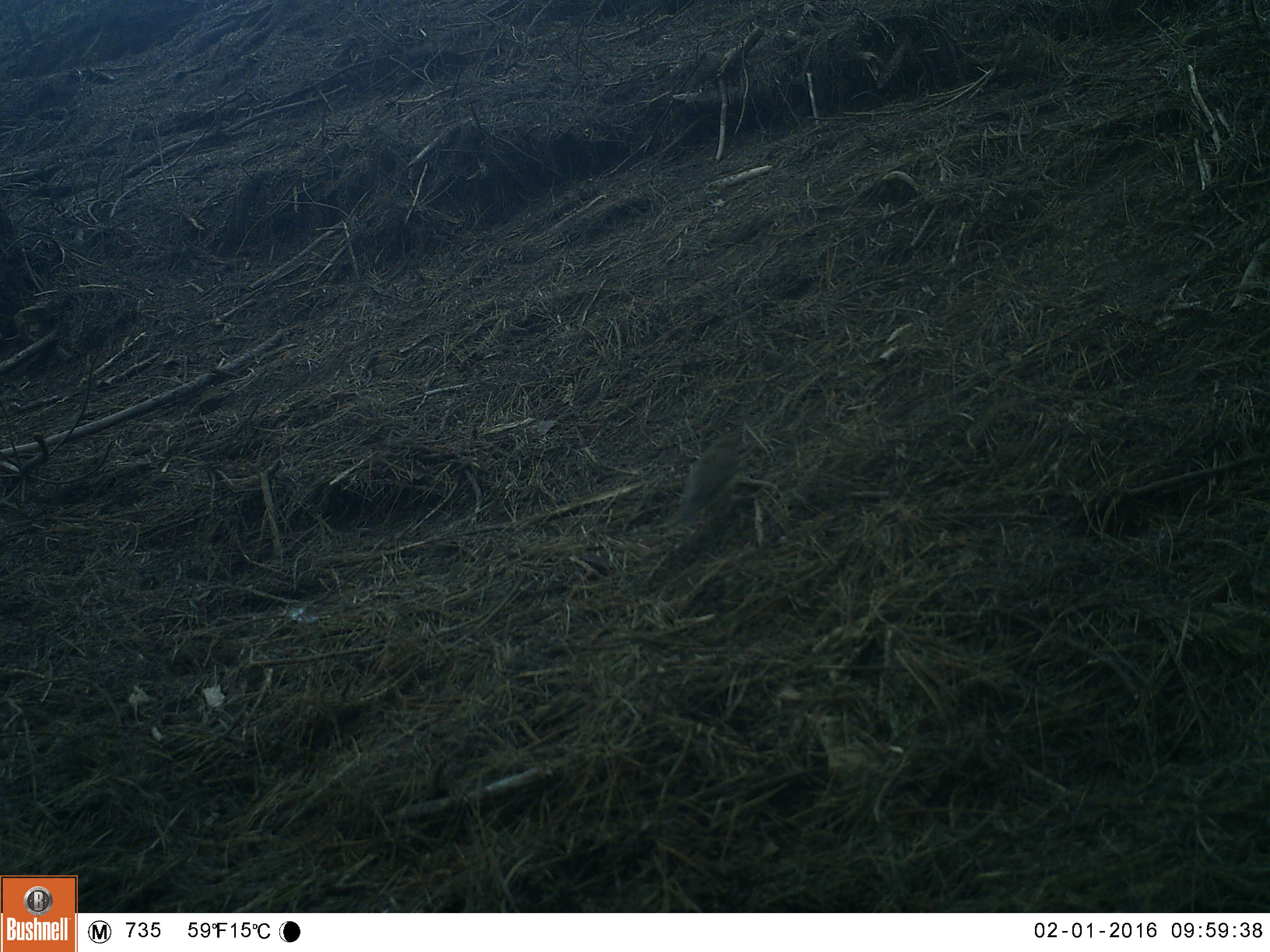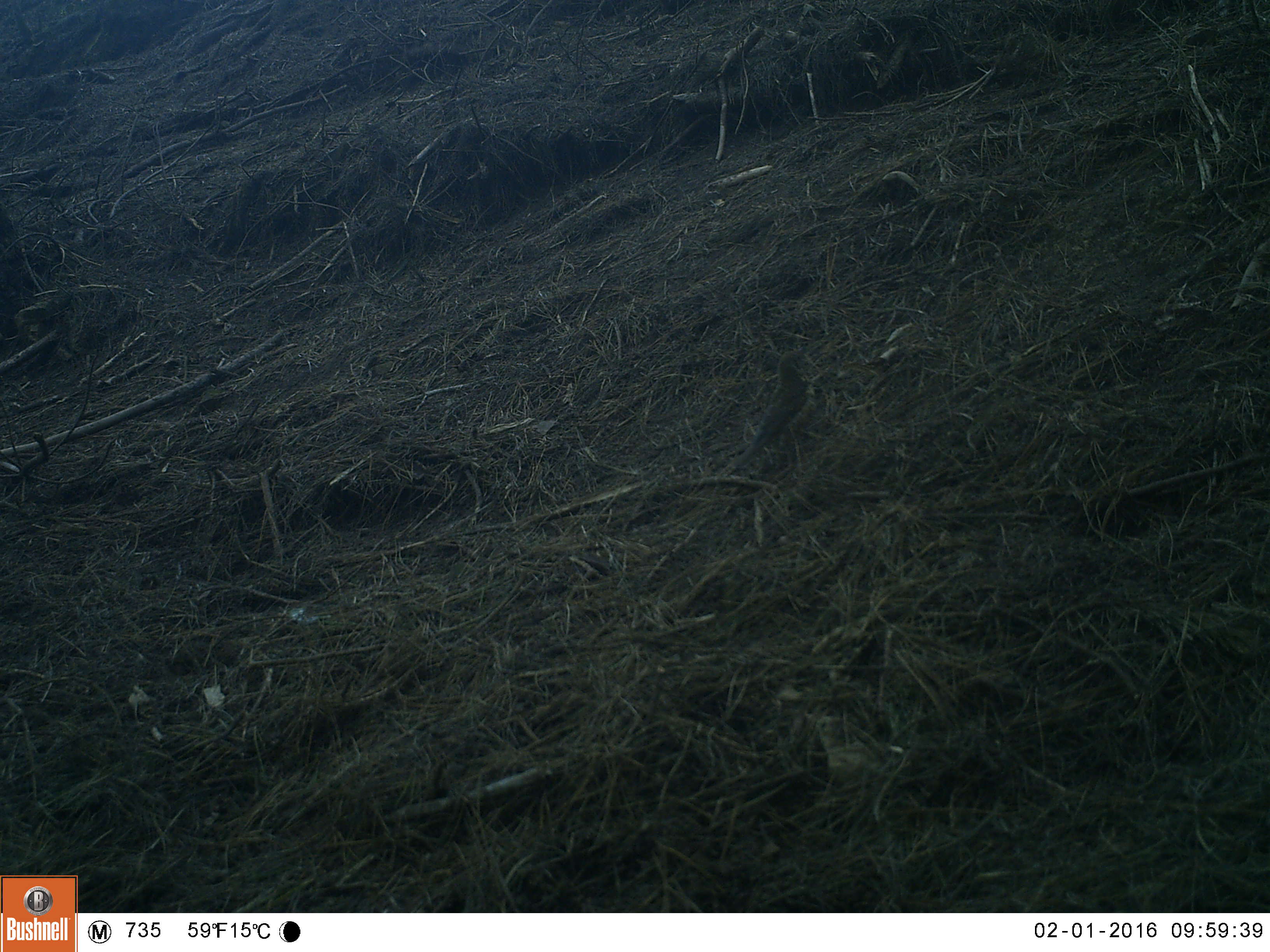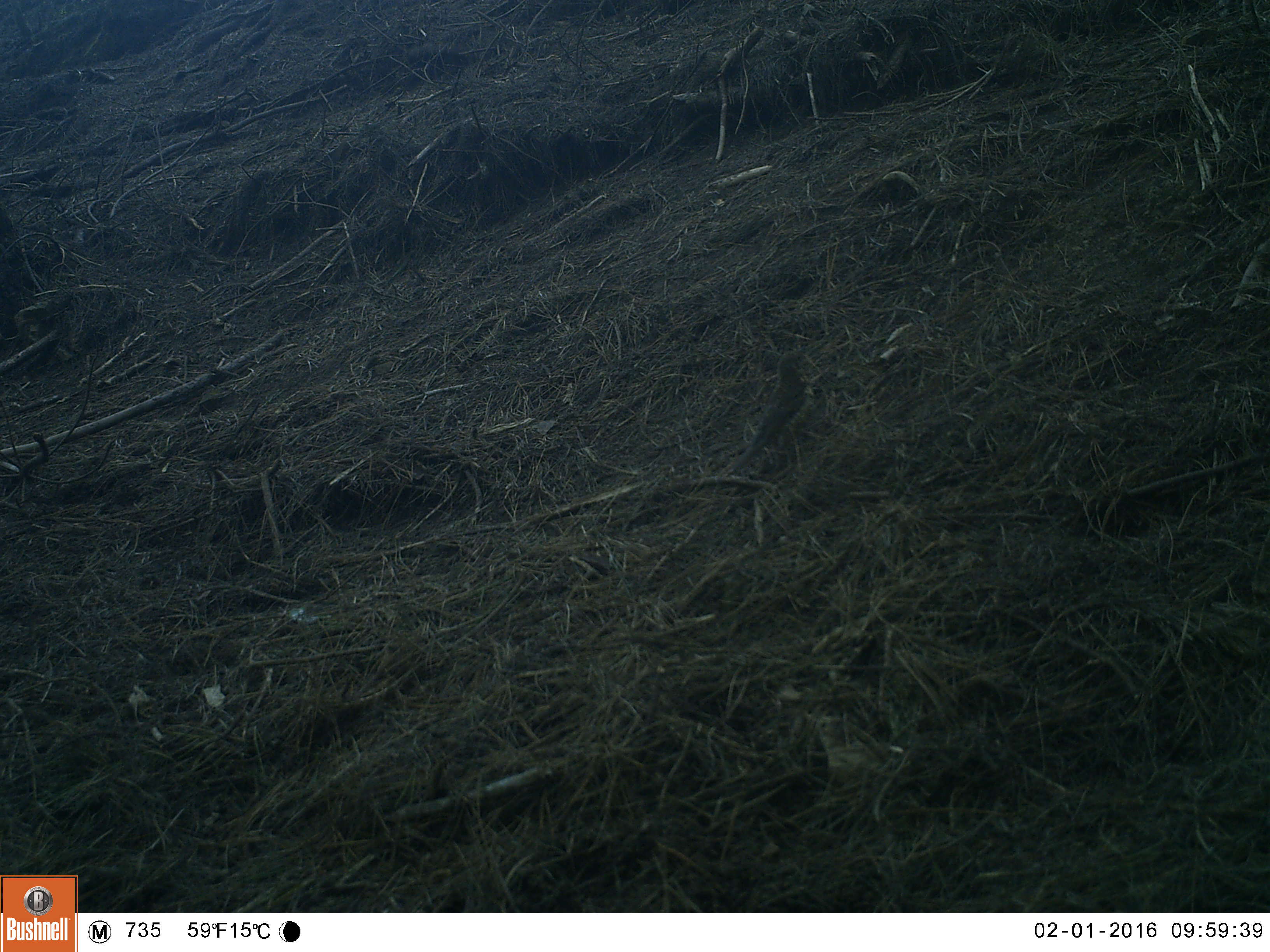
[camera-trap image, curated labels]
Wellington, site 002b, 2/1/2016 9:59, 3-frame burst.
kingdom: Animalia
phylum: Chordata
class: Aves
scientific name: Aves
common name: bird